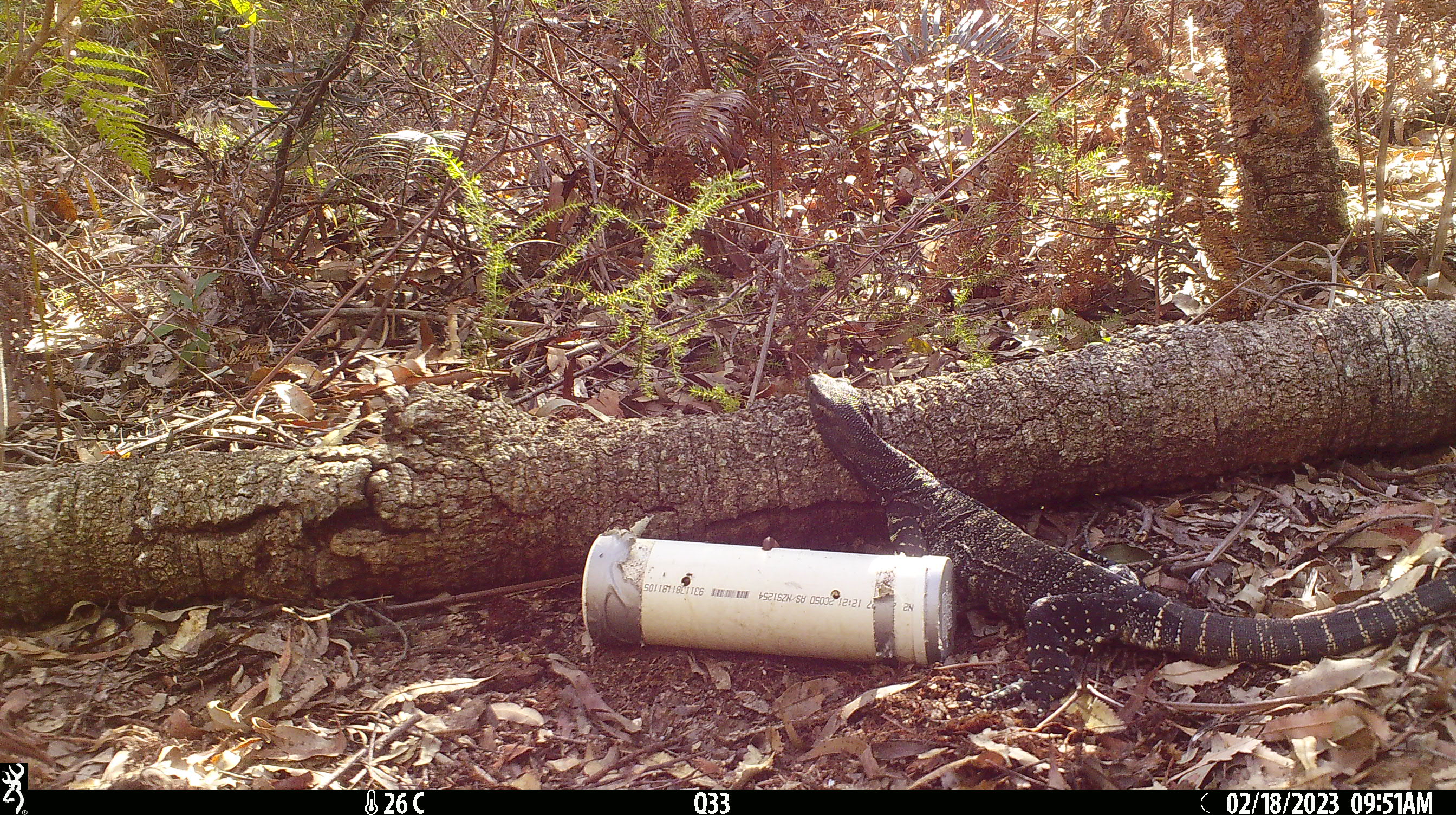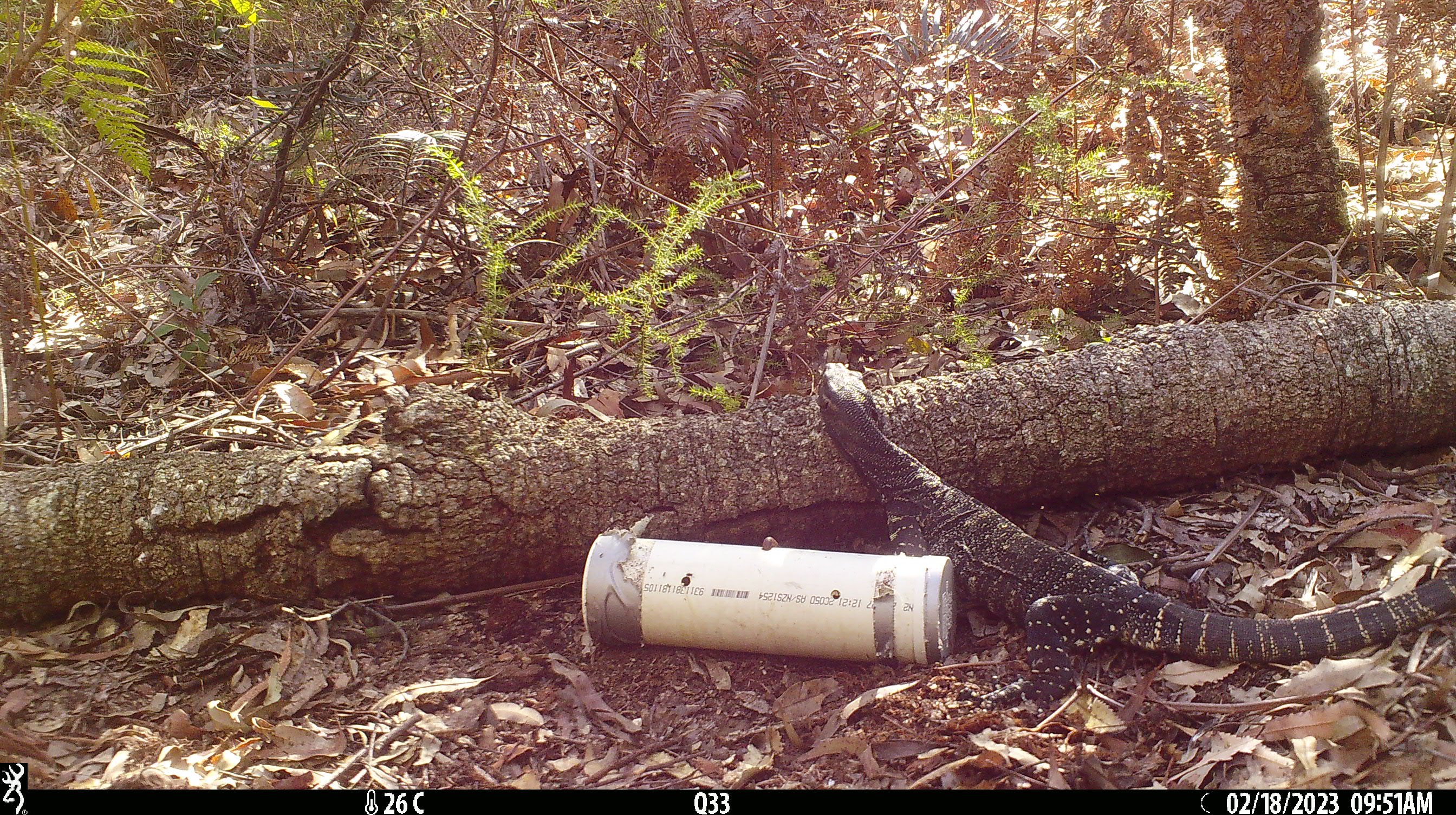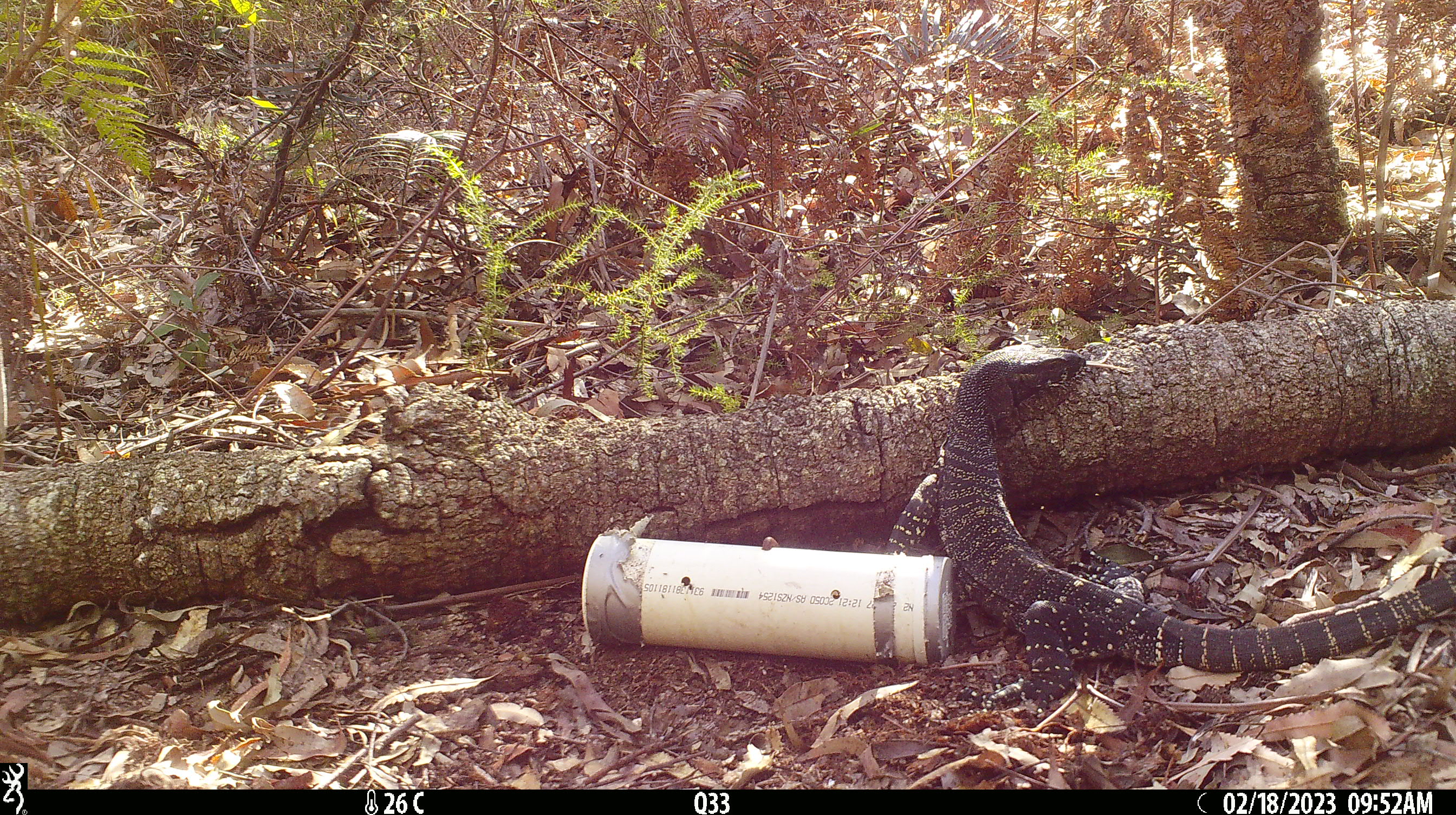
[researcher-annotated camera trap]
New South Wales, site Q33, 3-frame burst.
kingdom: Animalia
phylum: Chordata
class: Reptilia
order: Squamata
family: Varanidae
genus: Varanus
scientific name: Varanus varius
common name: lace monitor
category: goanna